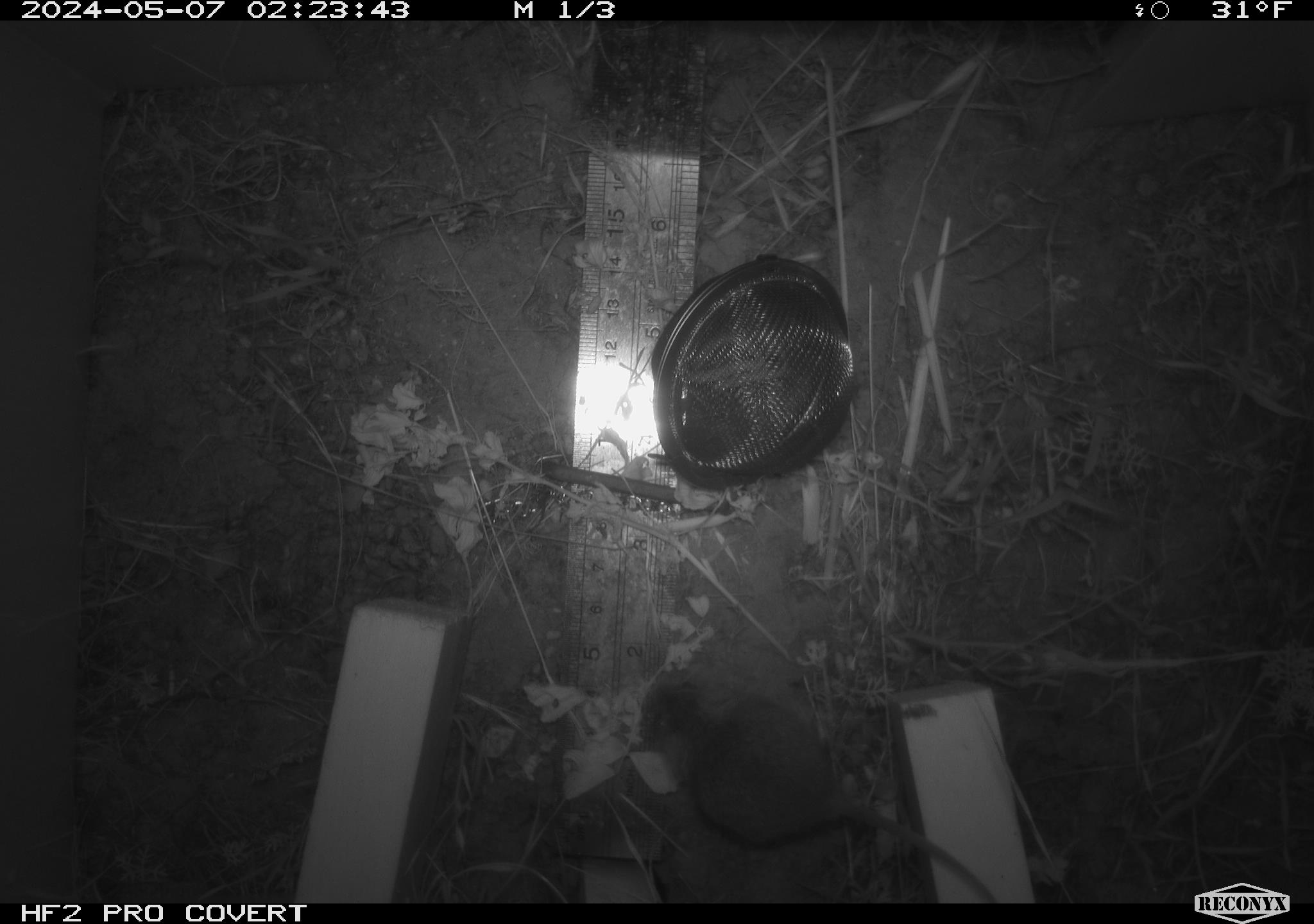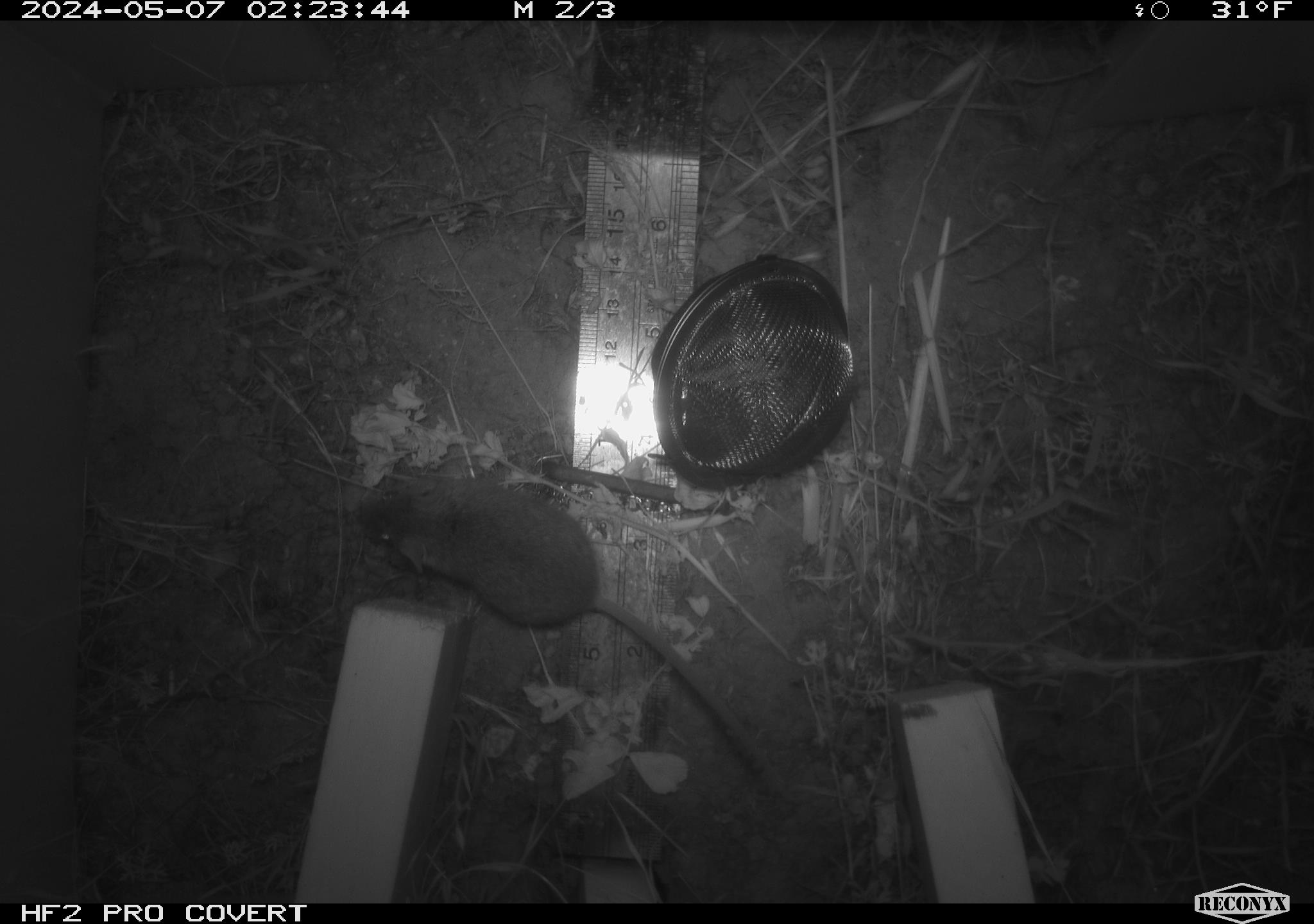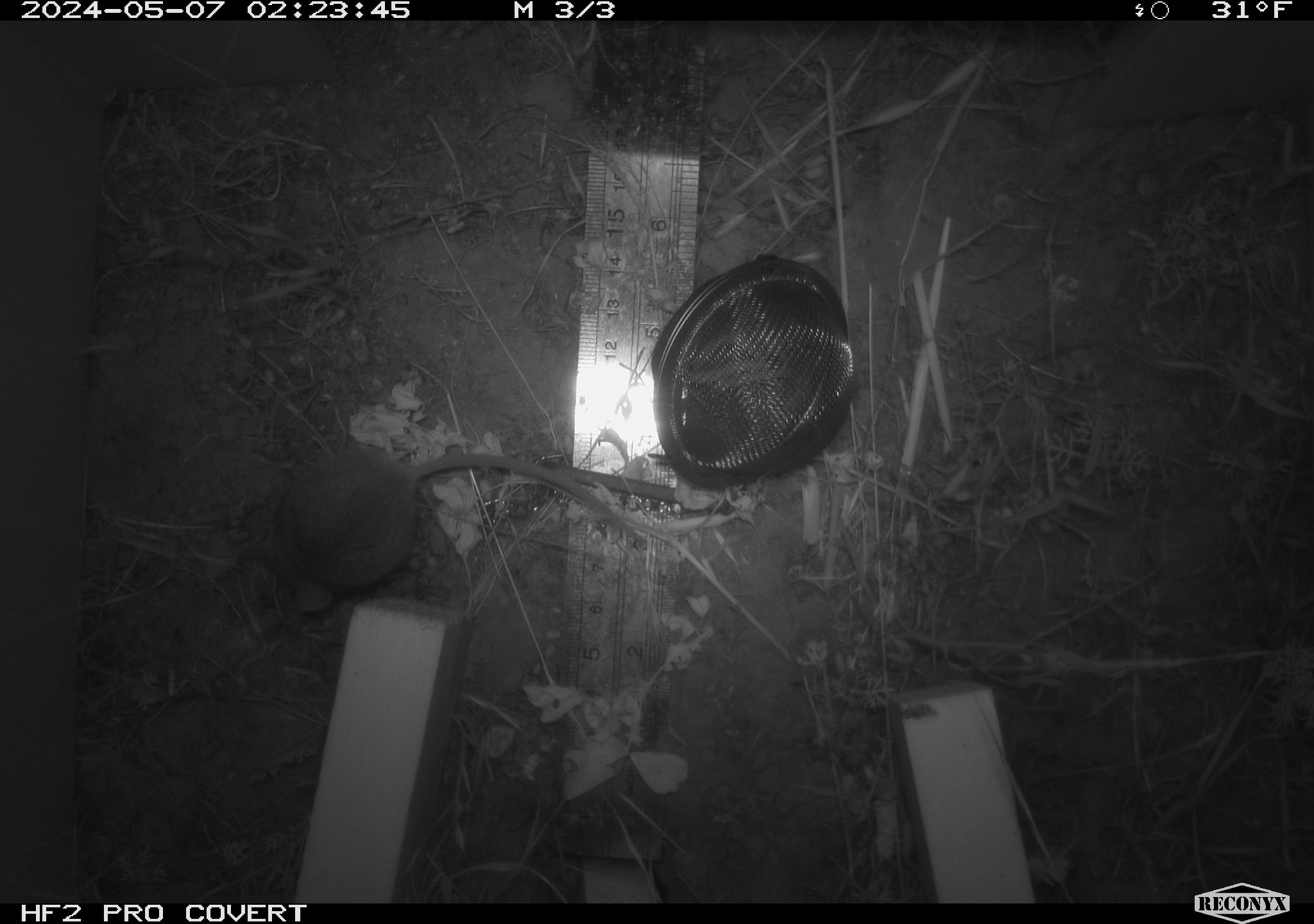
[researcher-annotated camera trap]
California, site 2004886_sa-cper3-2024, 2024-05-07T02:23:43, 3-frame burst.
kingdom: Animalia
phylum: Chordata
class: Mammalia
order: Rodentia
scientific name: Rodentia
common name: rodent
Rodent (Rodentia).